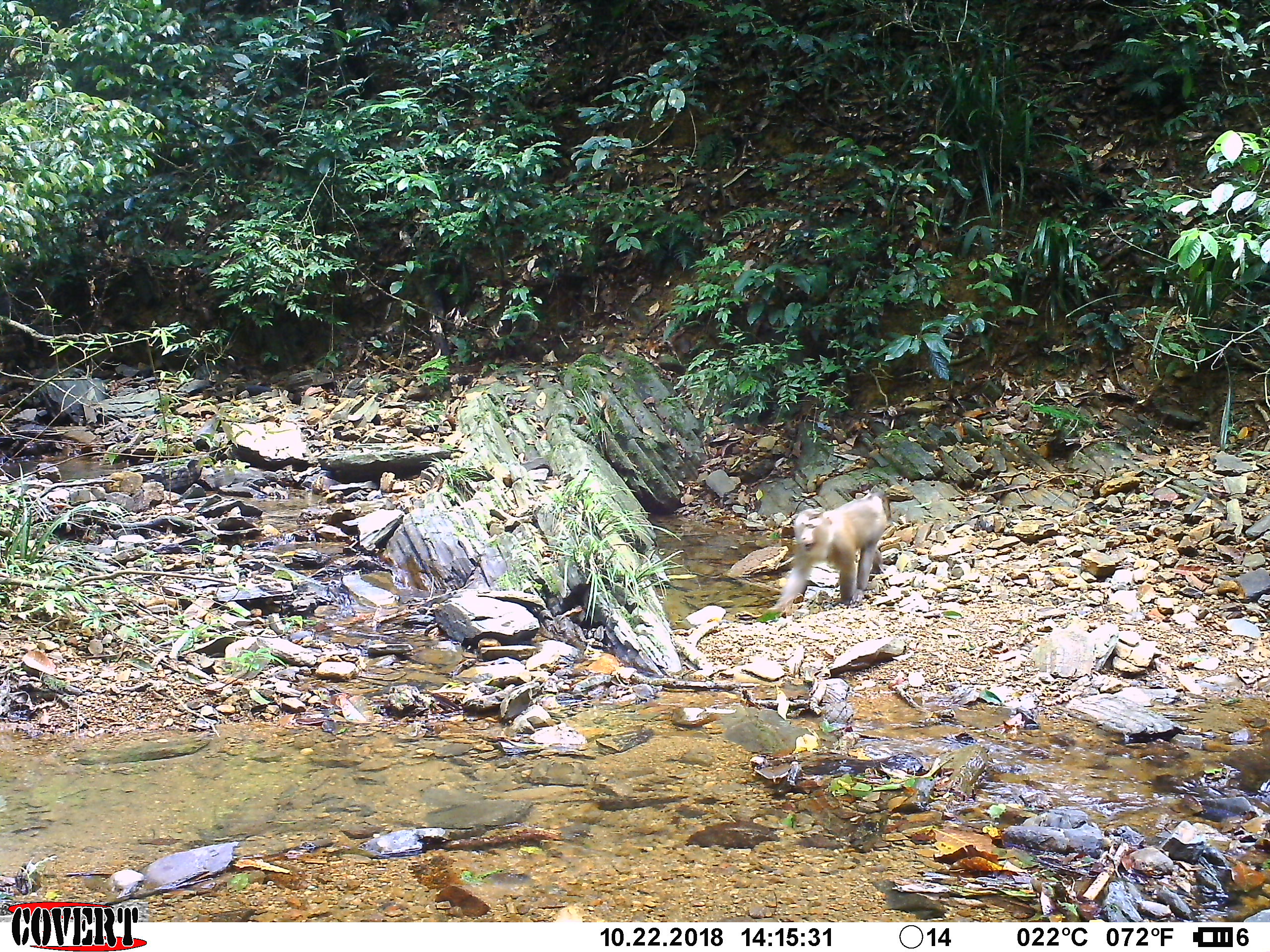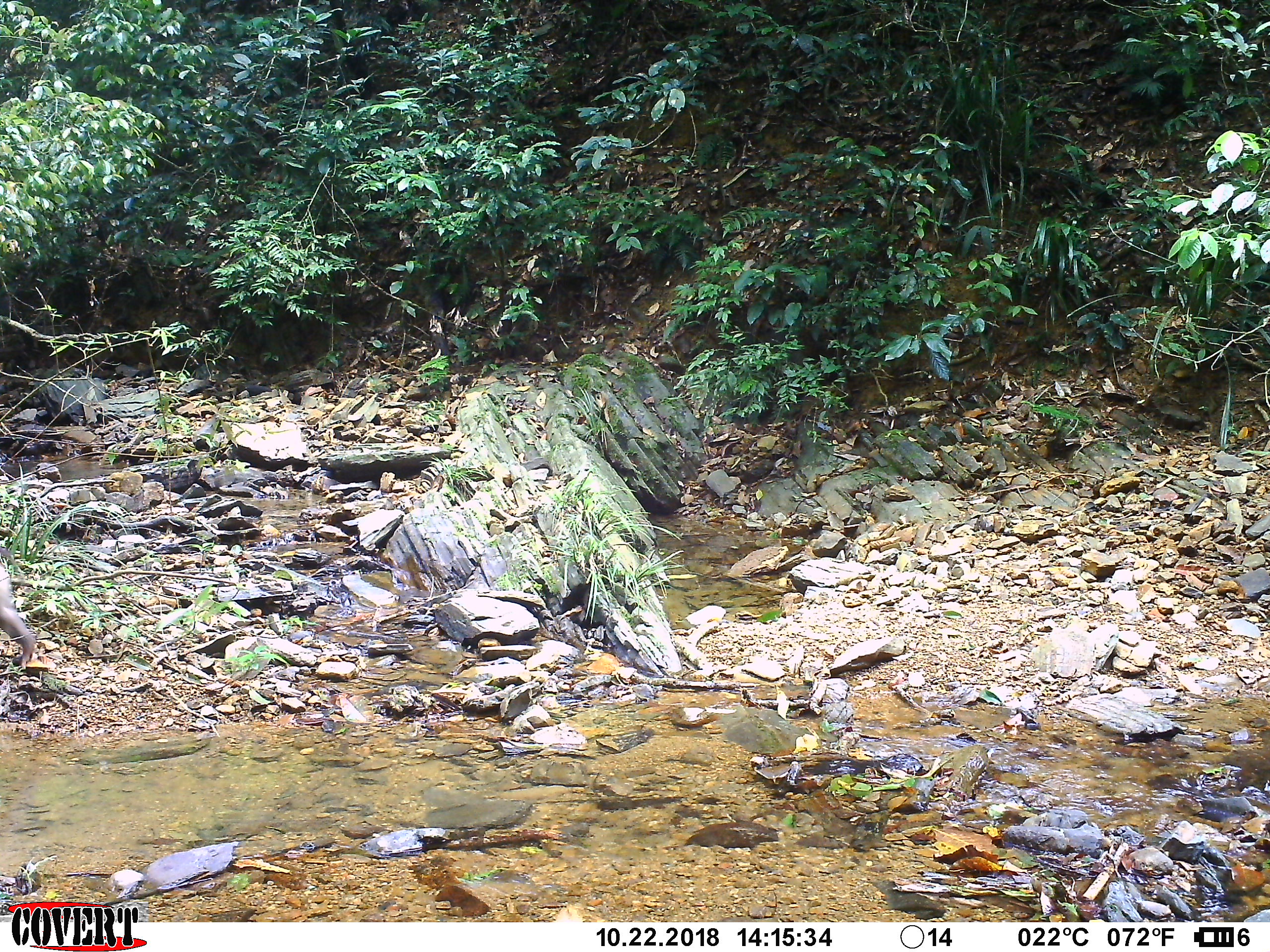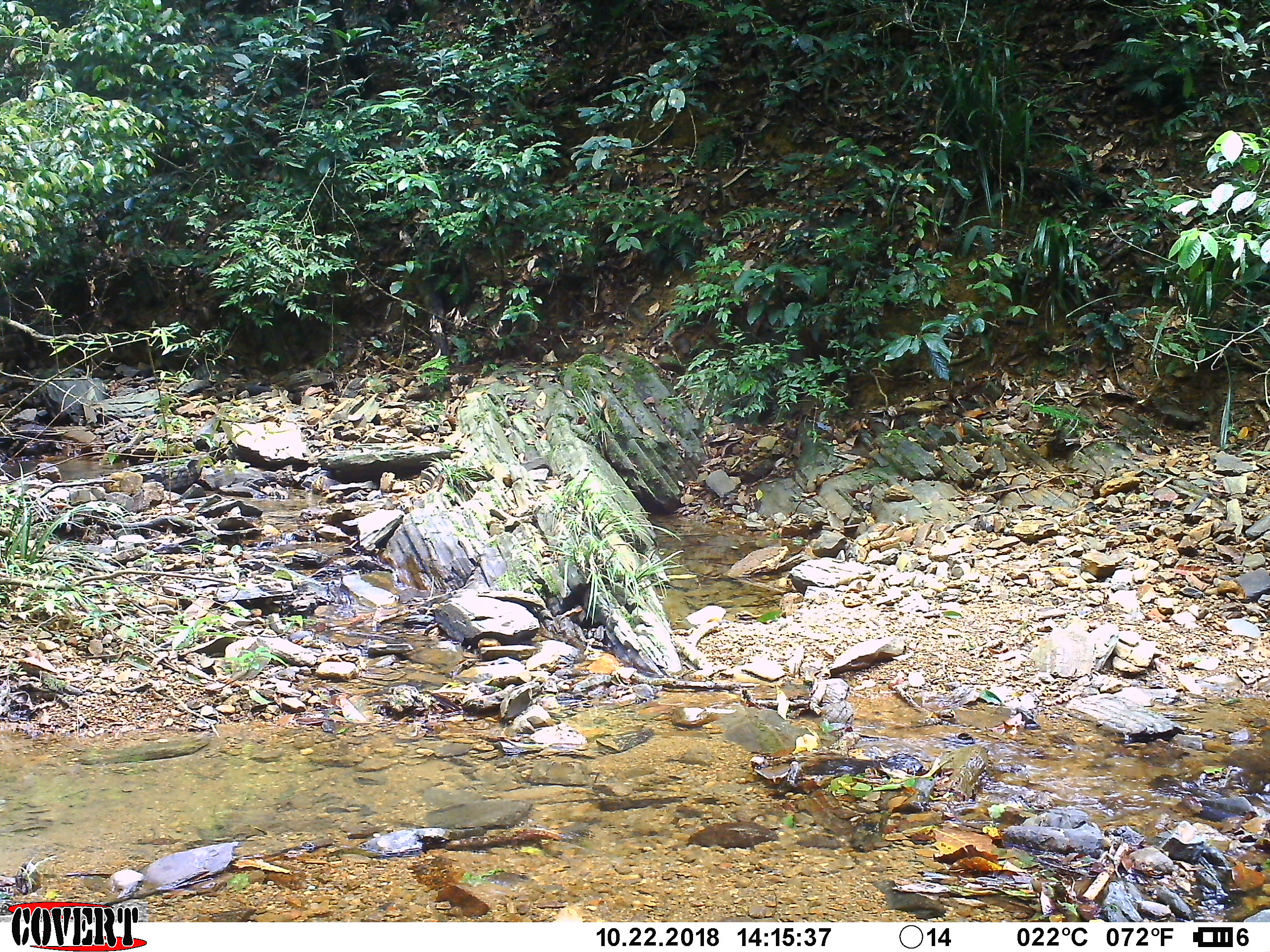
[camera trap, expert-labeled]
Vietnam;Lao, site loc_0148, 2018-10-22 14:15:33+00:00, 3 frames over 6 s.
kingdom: Animalia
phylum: Chordata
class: Mammalia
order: Primates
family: Cercopithecidae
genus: Macaca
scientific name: Macaca nemestrina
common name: pig-tailed macaque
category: pig tailed macaque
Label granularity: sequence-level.